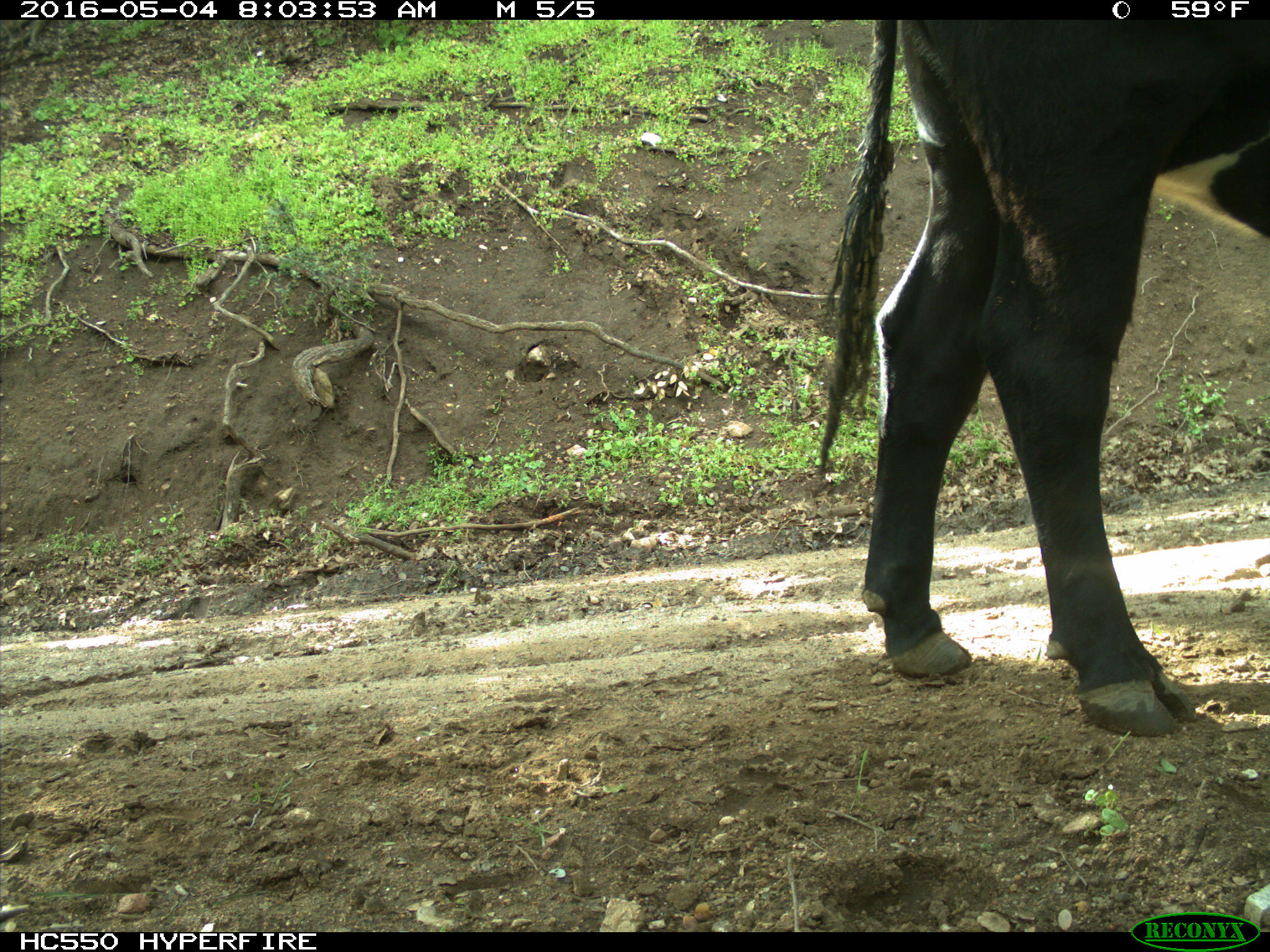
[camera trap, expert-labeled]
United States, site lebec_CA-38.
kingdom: Animalia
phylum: Chordata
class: Mammalia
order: Artiodactyla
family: Bovidae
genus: Bos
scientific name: Bos taurus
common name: domestic cow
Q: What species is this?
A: Bos taurus (domestic cow).